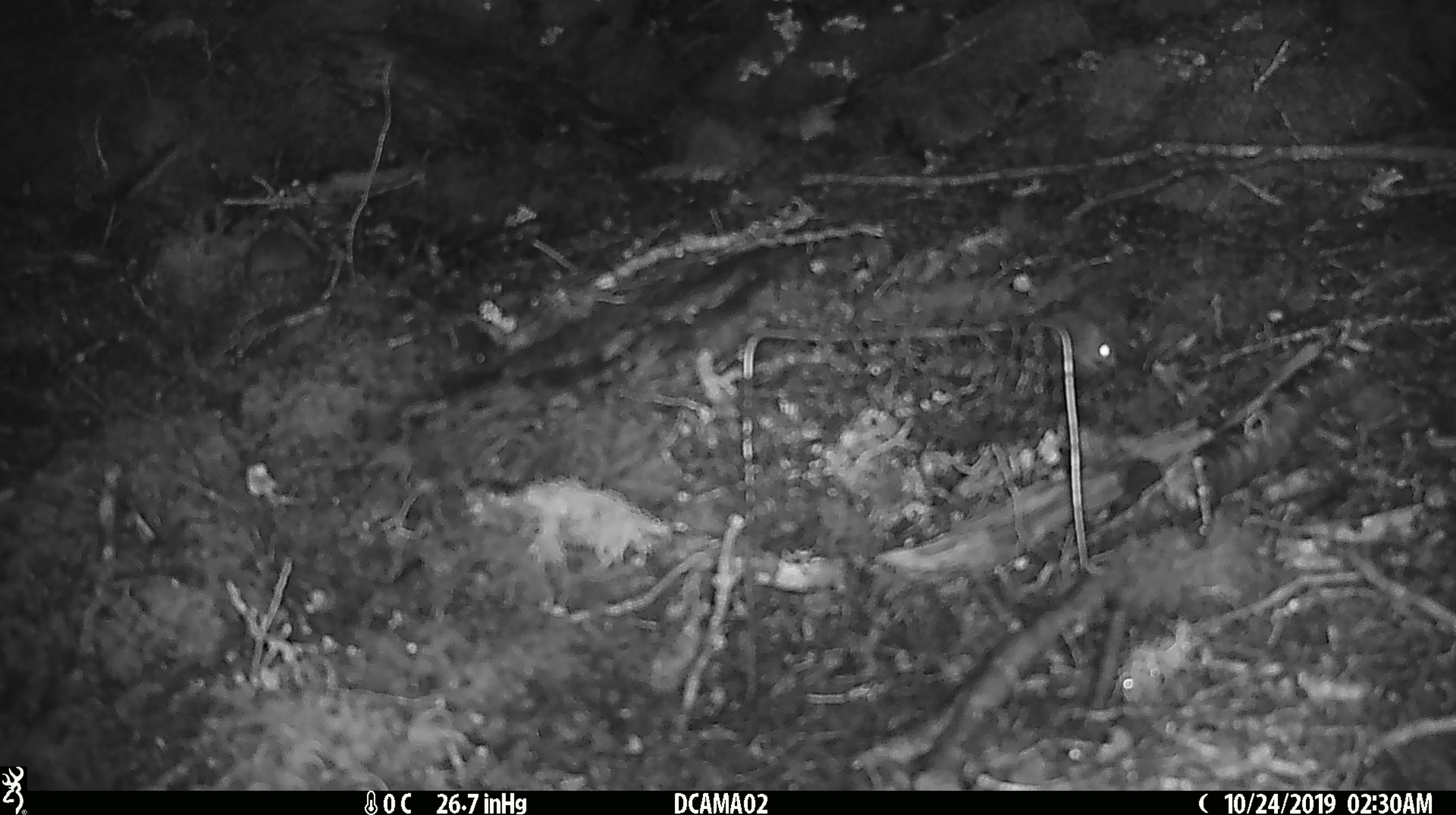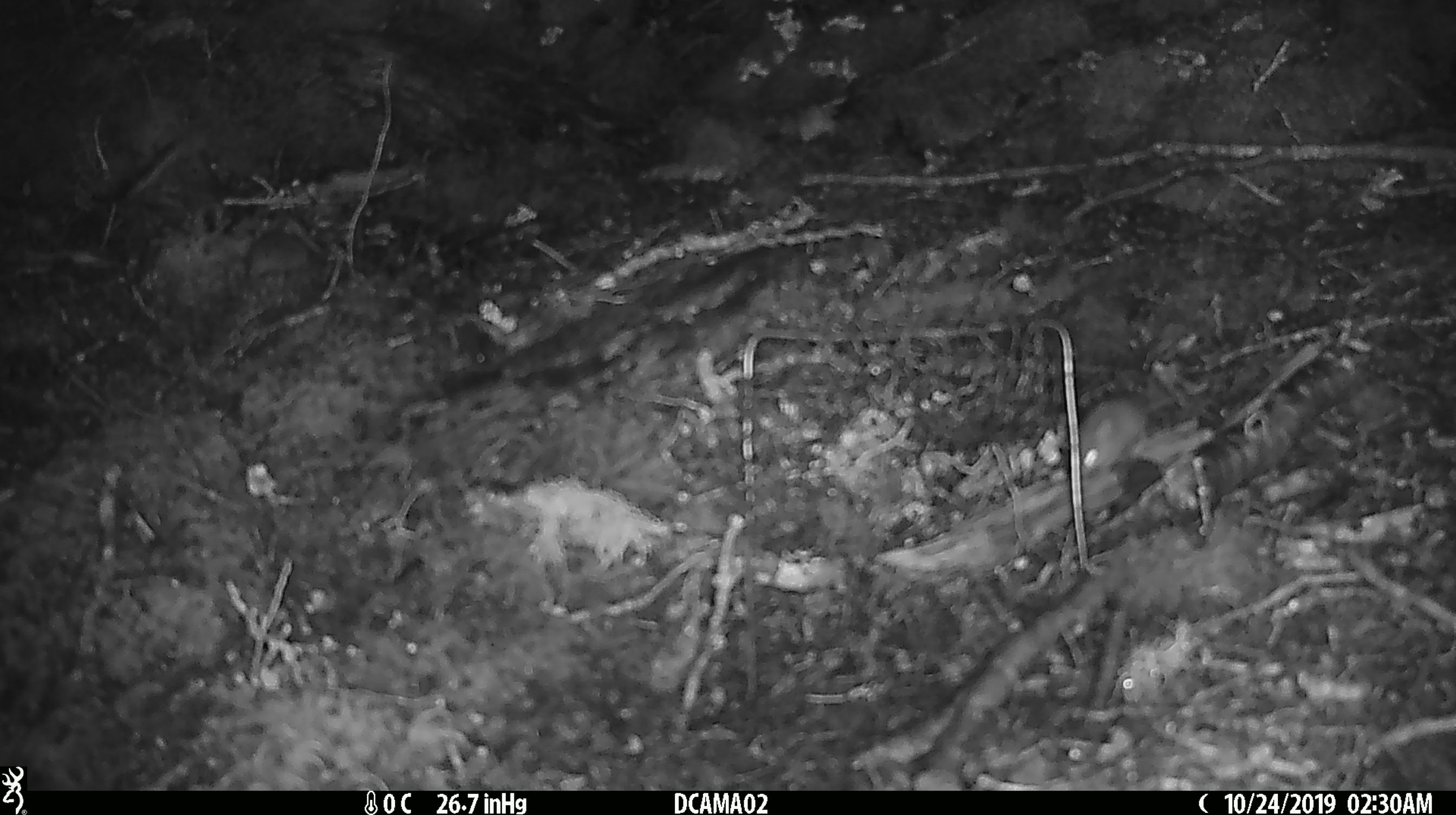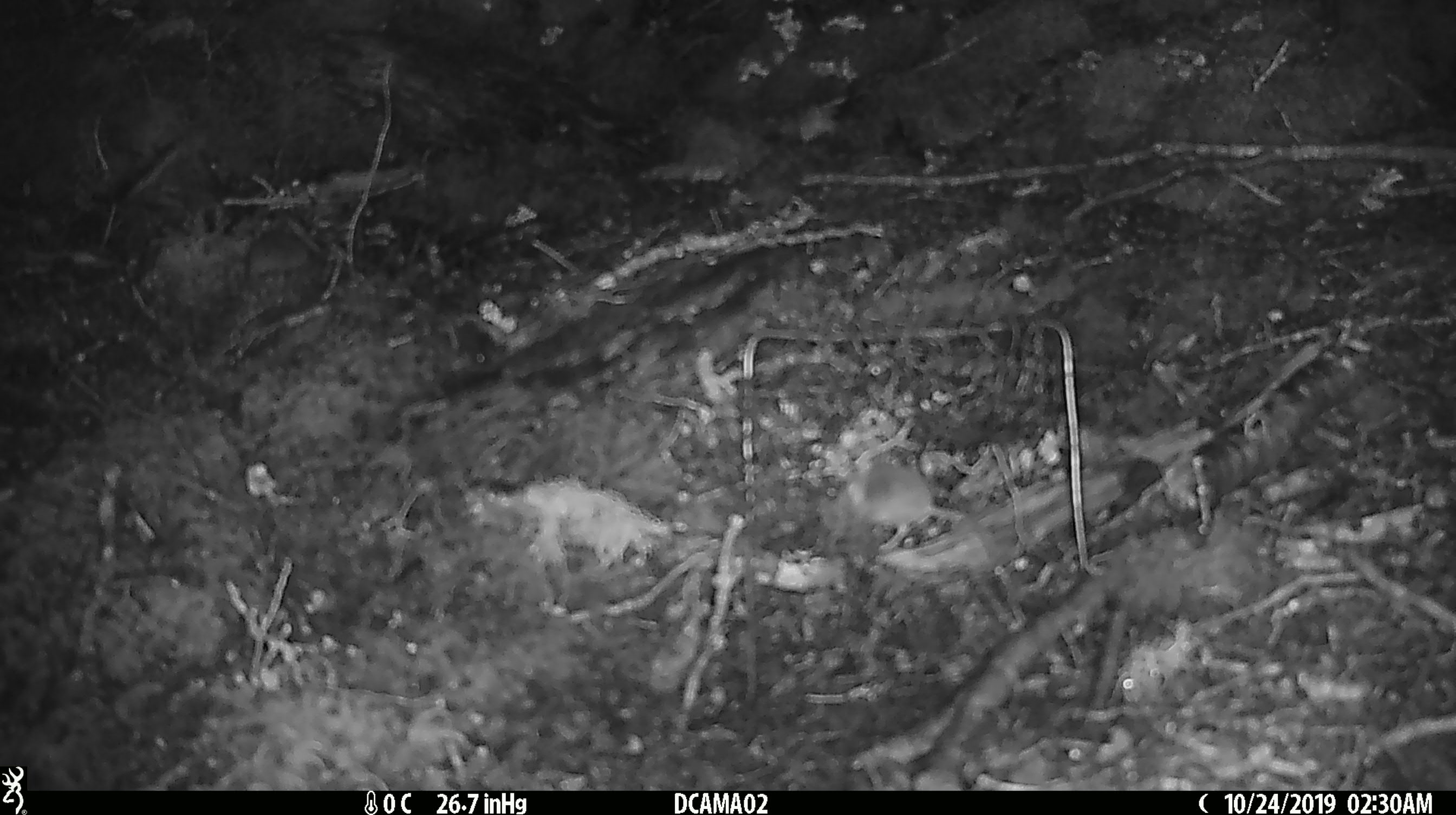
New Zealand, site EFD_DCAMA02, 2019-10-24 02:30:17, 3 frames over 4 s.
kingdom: Animalia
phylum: Chordata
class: Mammalia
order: Rodentia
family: Muridae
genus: Mus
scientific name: Mus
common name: mouse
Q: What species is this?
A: Mouse (Mus).